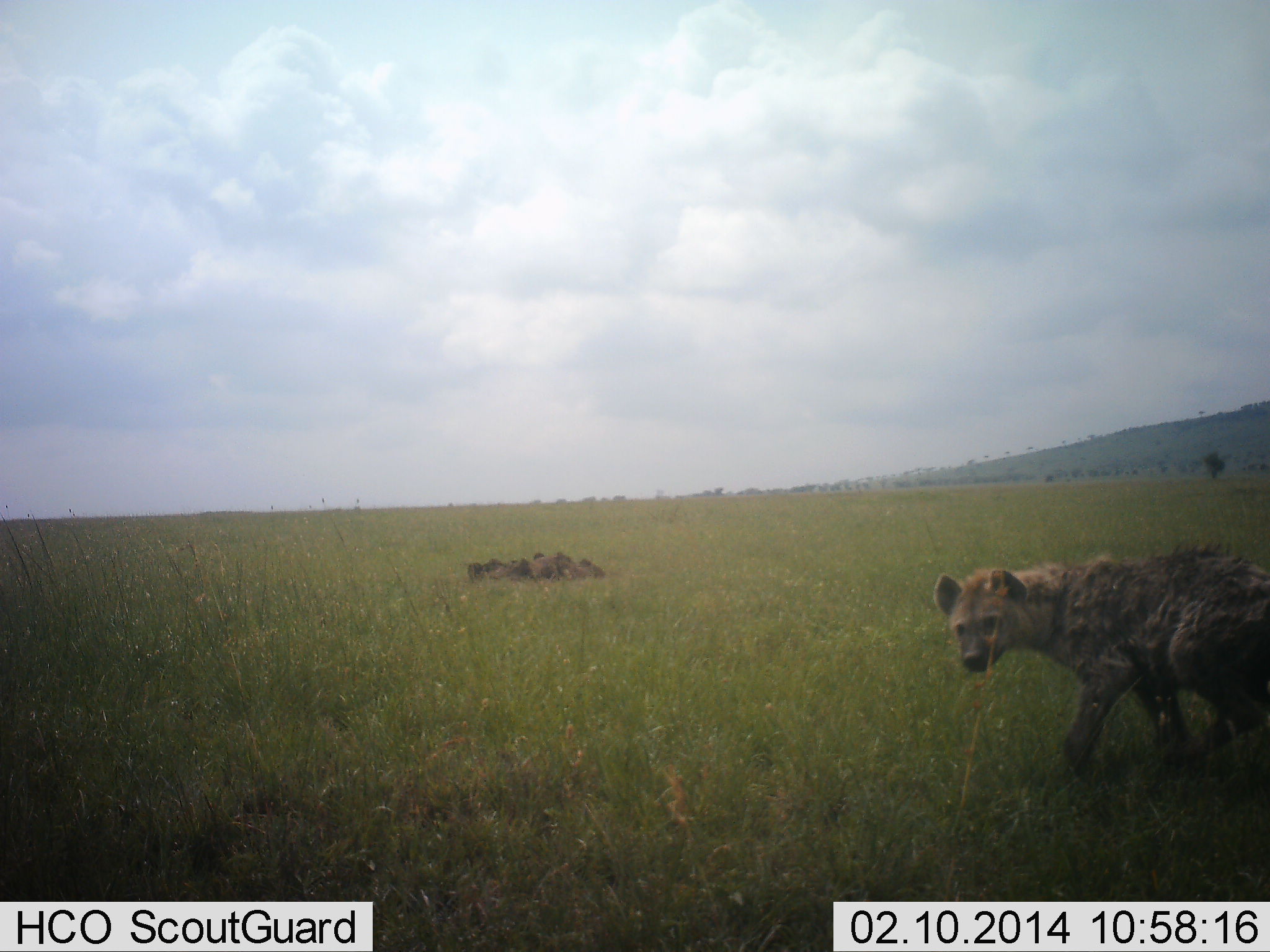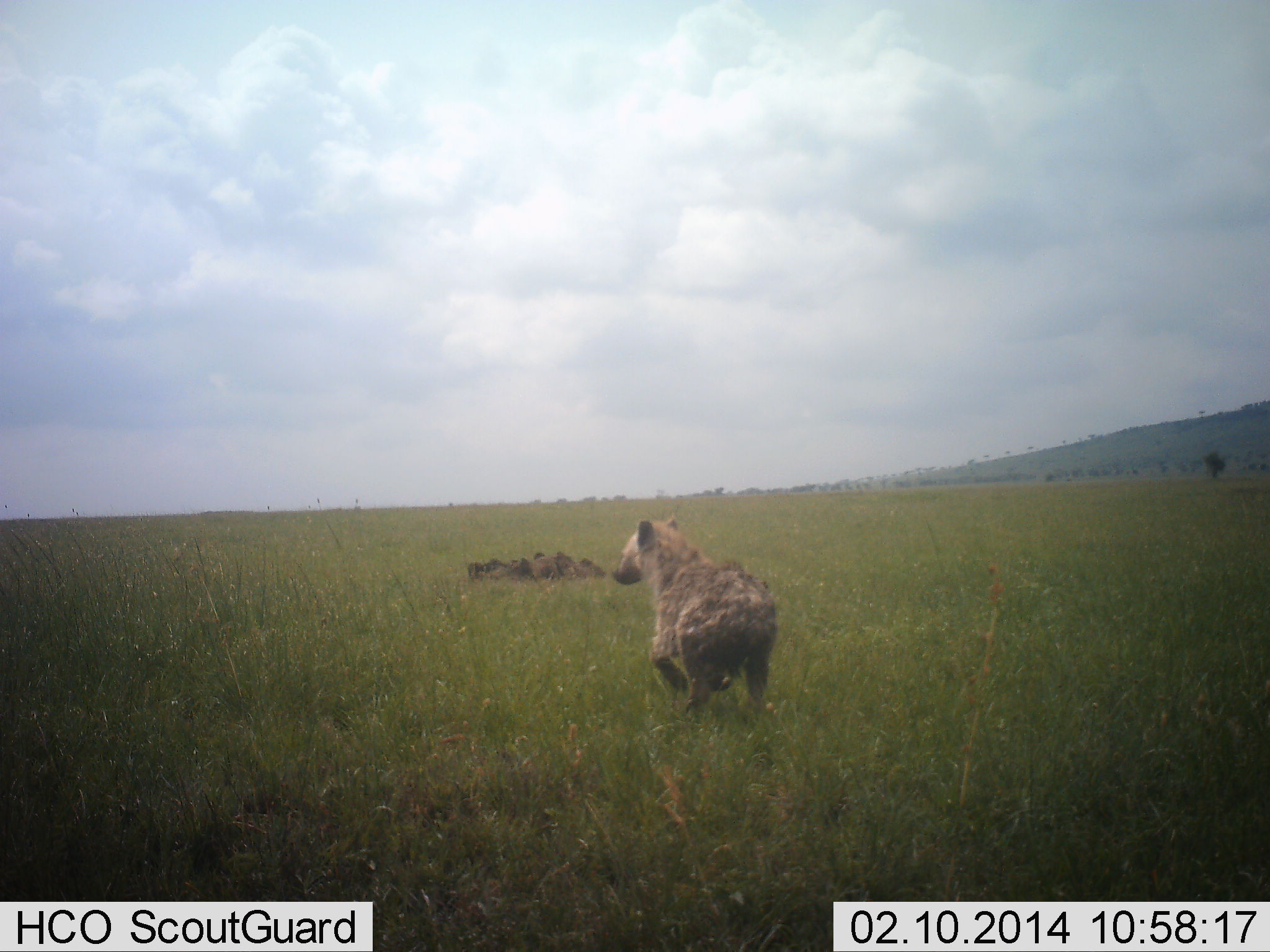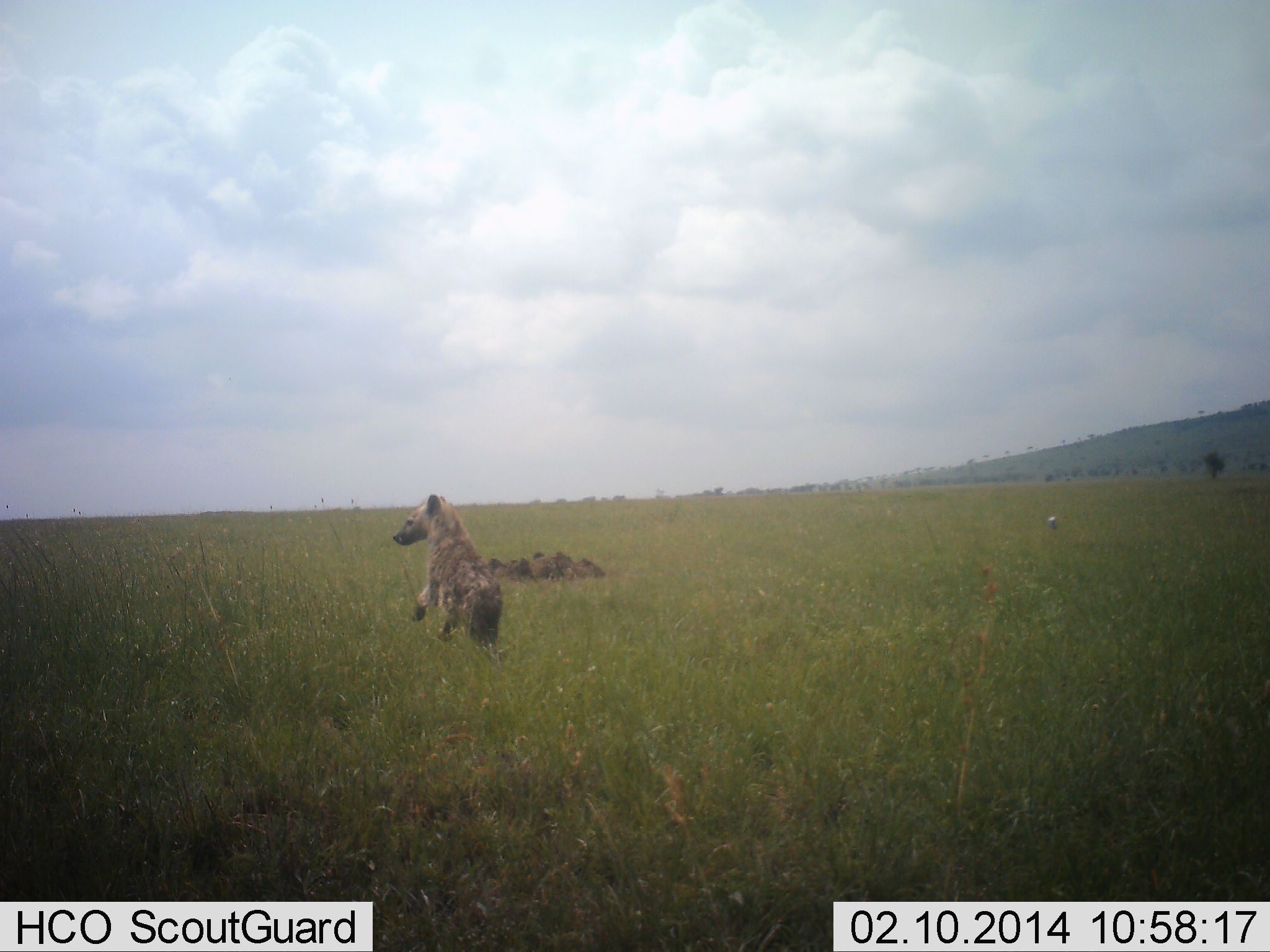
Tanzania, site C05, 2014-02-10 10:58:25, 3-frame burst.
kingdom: Animalia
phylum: Chordata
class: Mammalia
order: Carnivora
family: Hyaenidae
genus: Crocuta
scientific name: Crocuta crocuta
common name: spotted hyena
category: hyenaspotted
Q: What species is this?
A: Hyenaspotted (spotted hyena) (Crocuta crocuta).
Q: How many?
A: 1.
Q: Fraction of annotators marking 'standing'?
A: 0%.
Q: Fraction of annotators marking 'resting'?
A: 0%.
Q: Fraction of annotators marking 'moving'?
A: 100%.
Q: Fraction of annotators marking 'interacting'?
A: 0%.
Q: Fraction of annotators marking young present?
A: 0%.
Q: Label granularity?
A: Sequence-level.